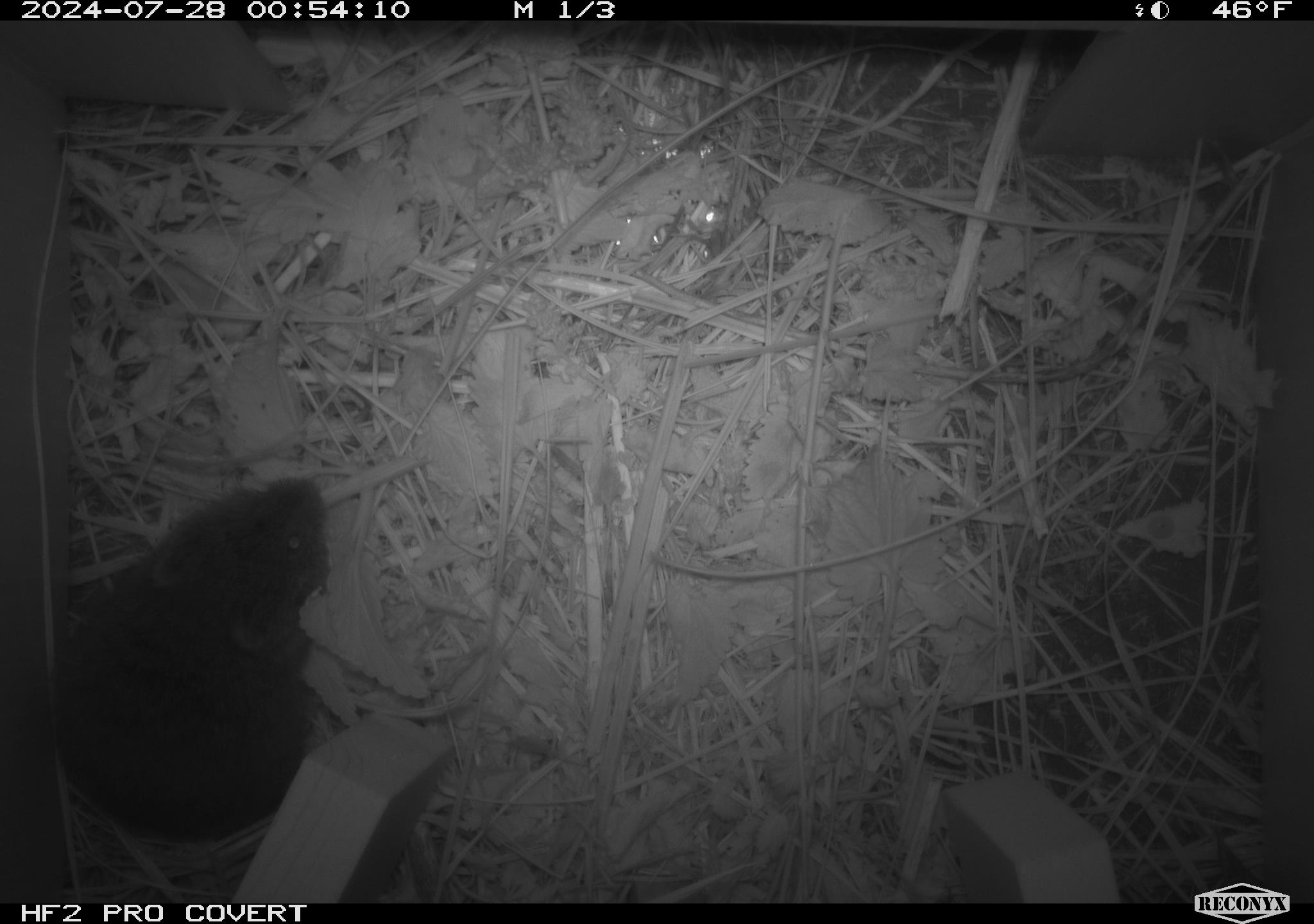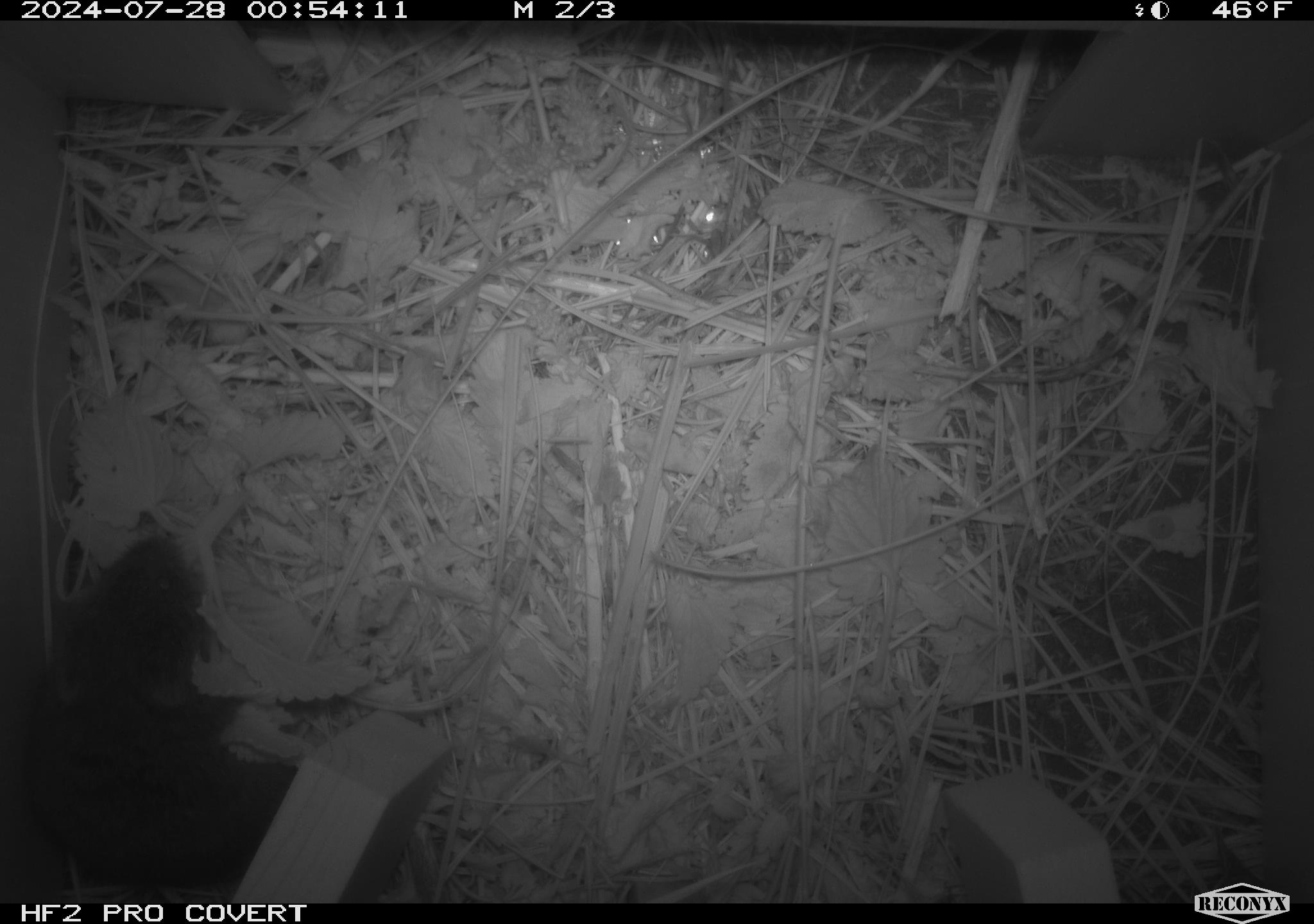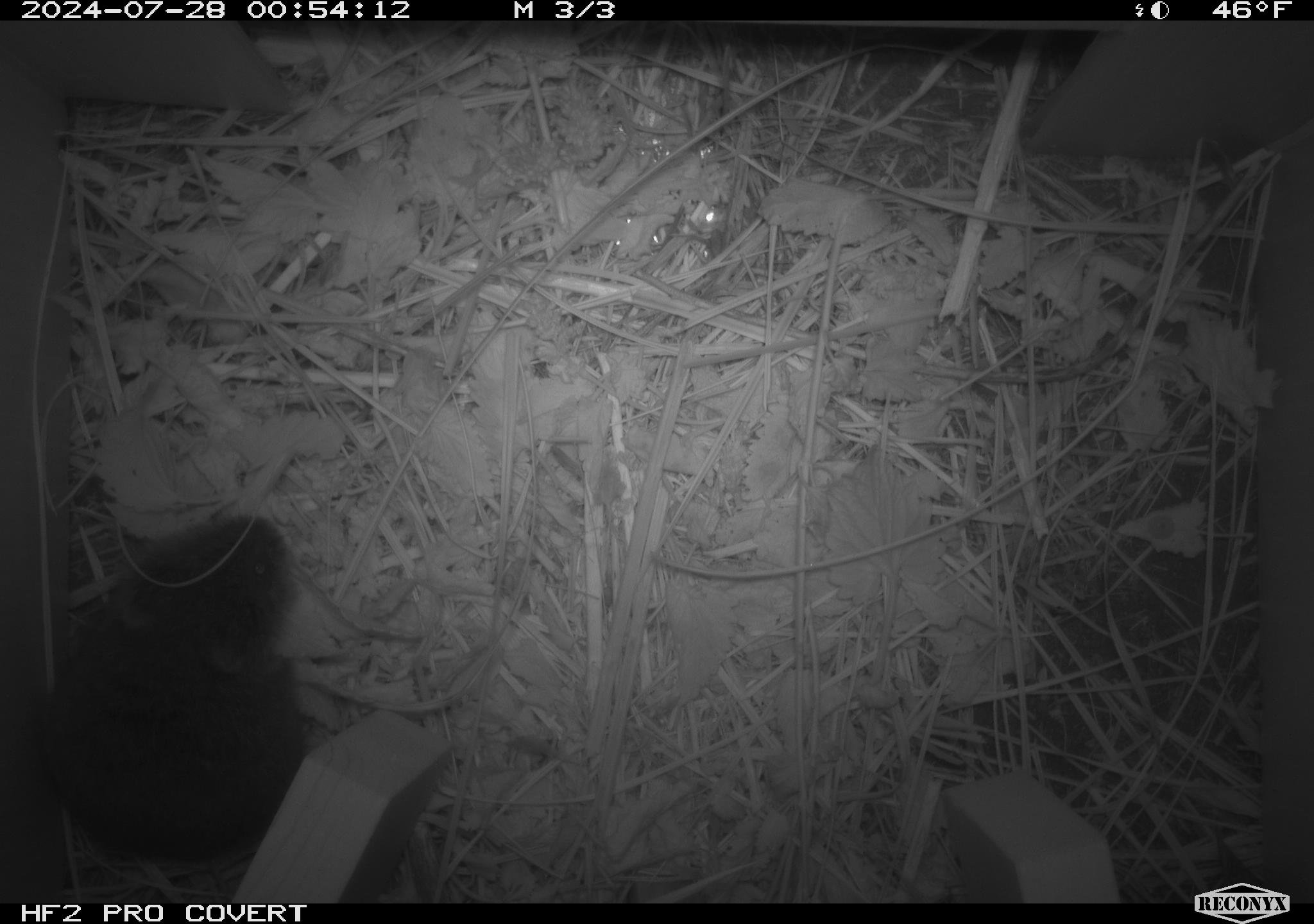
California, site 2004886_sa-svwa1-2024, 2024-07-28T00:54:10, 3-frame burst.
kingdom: Animalia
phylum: Chordata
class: Mammalia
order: Rodentia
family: Cricetidae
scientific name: Arvicolinae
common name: voles, lemmings, and muskrats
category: arvicolinae subfamily